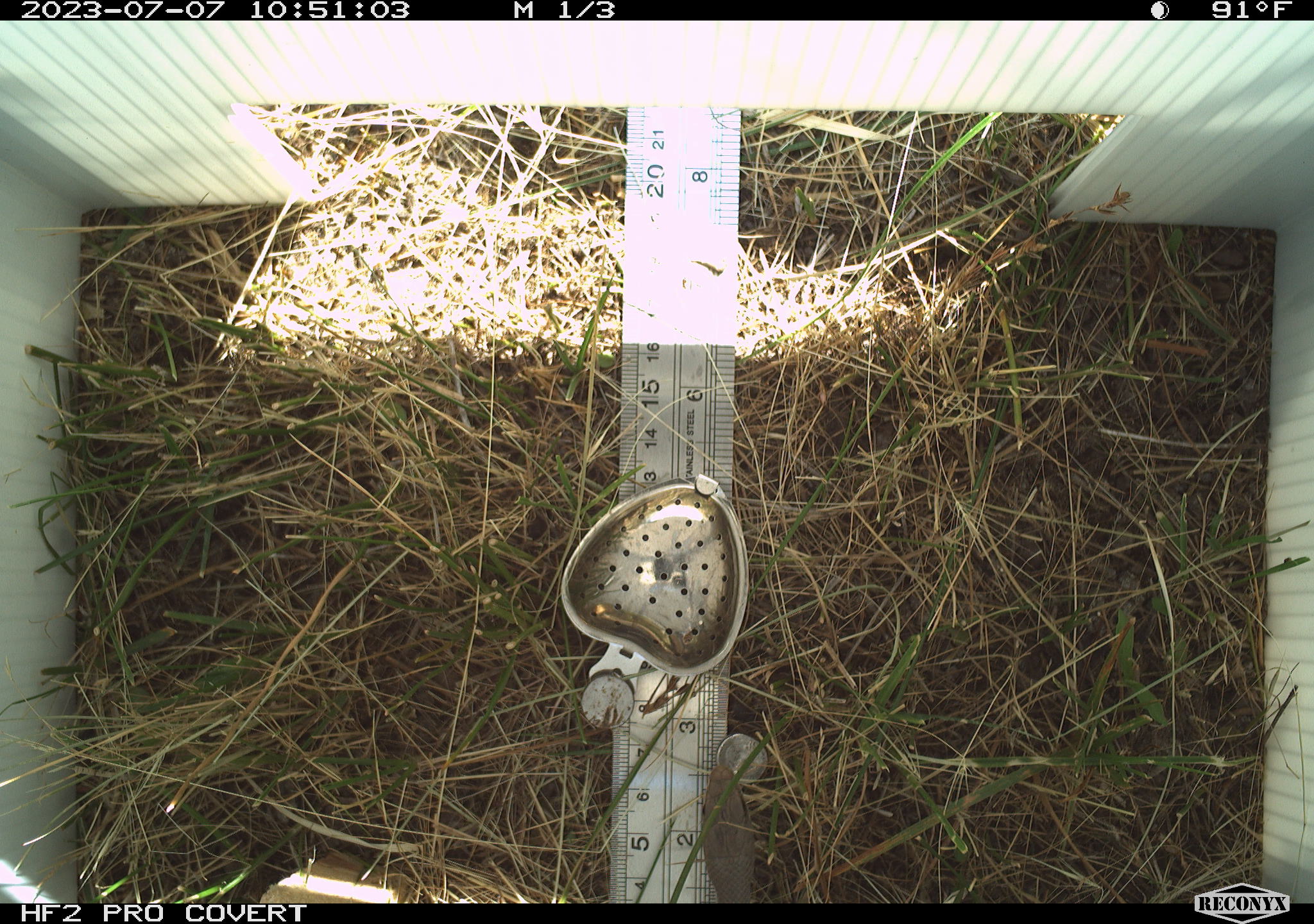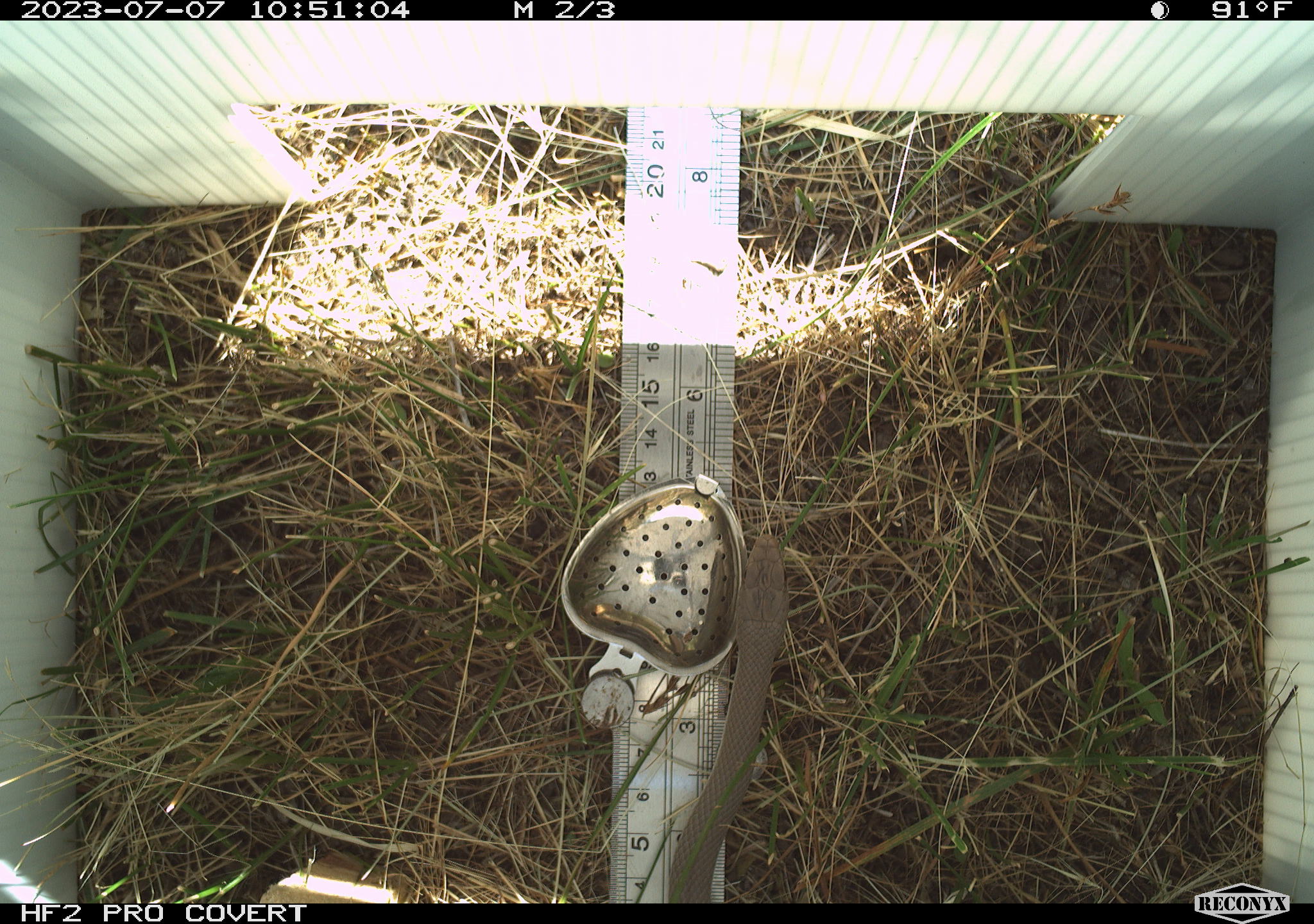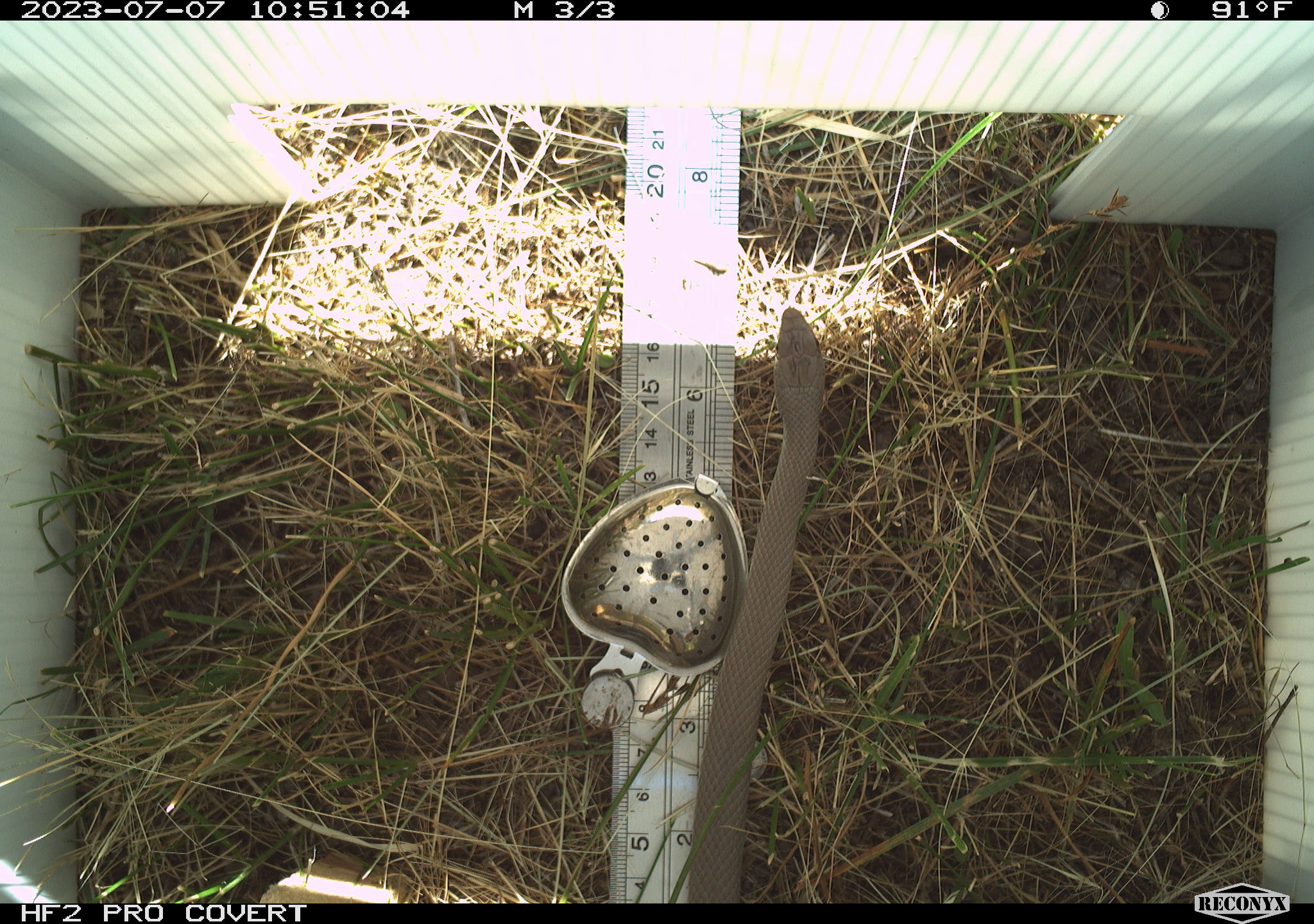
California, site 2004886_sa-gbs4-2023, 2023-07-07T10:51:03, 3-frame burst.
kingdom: Animalia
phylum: Chordata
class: Reptilia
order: Squamata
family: Colubridae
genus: Coluber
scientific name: Coluber constrictor mormon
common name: western yellow-bellied racer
Western yellow-bellied racer (Coluber constrictor mormon).